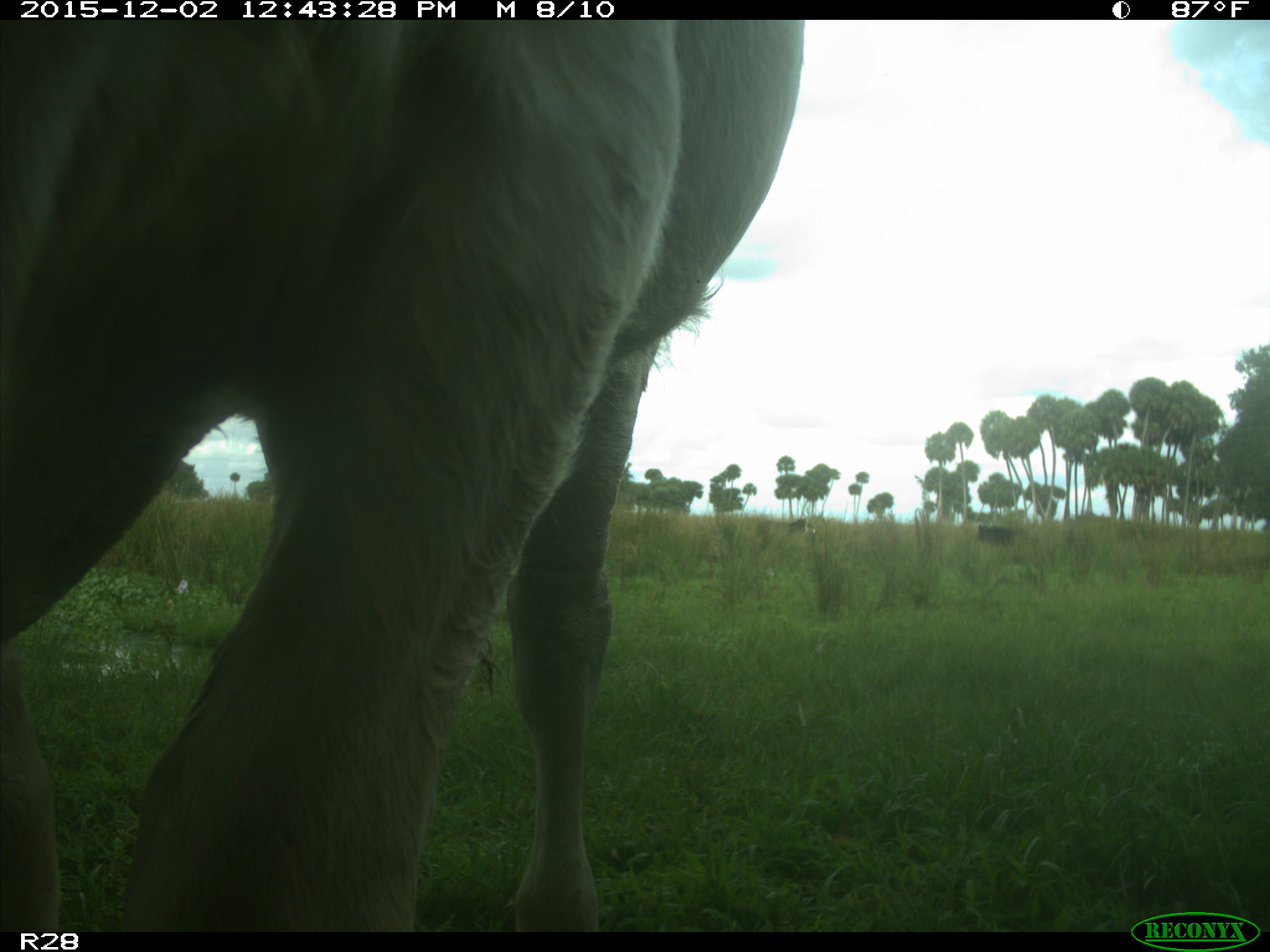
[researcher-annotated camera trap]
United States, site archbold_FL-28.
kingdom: Animalia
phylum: Chordata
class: Mammalia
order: Artiodactyla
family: Bovidae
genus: Bos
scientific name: Bos taurus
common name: domestic cow